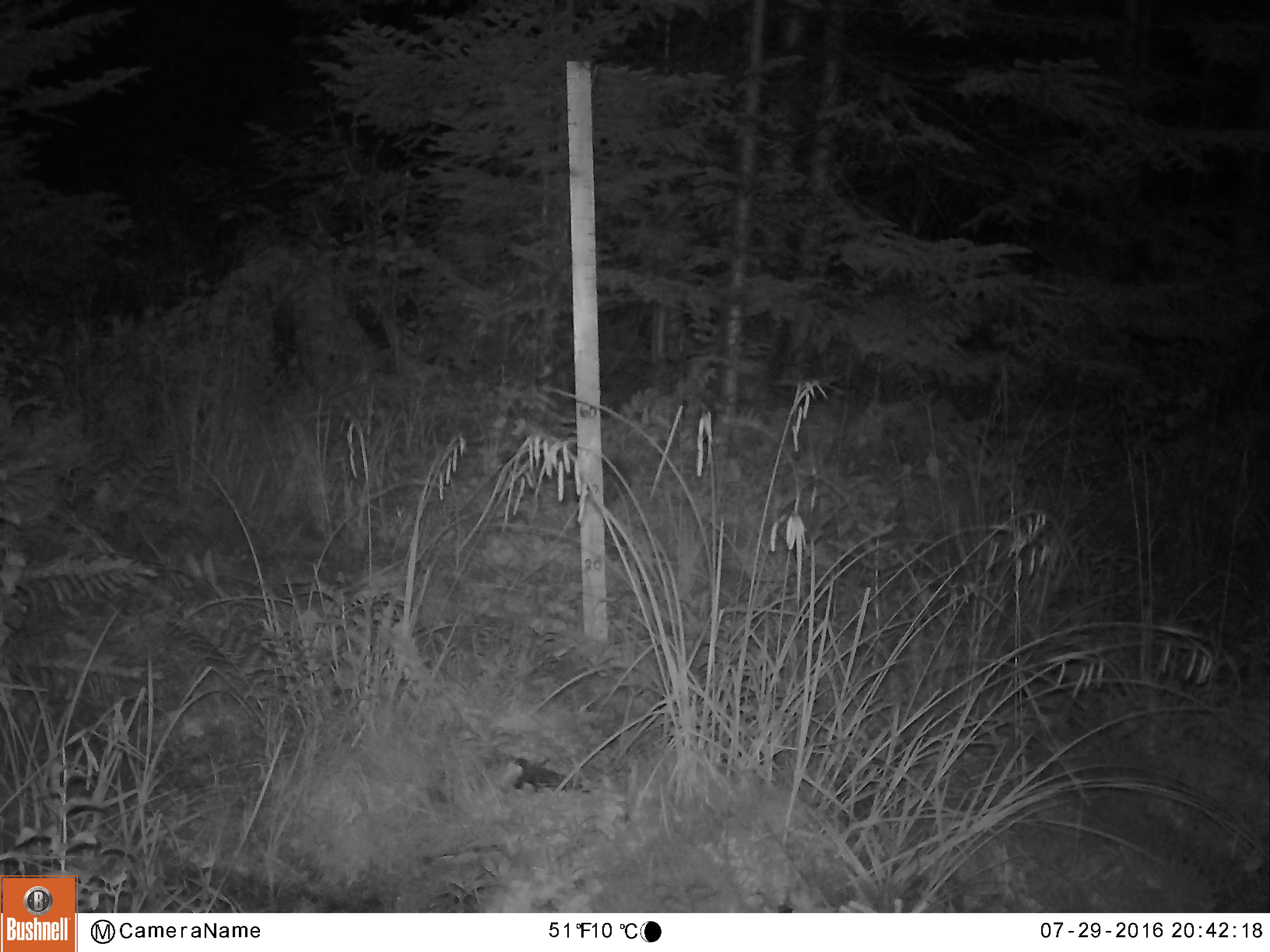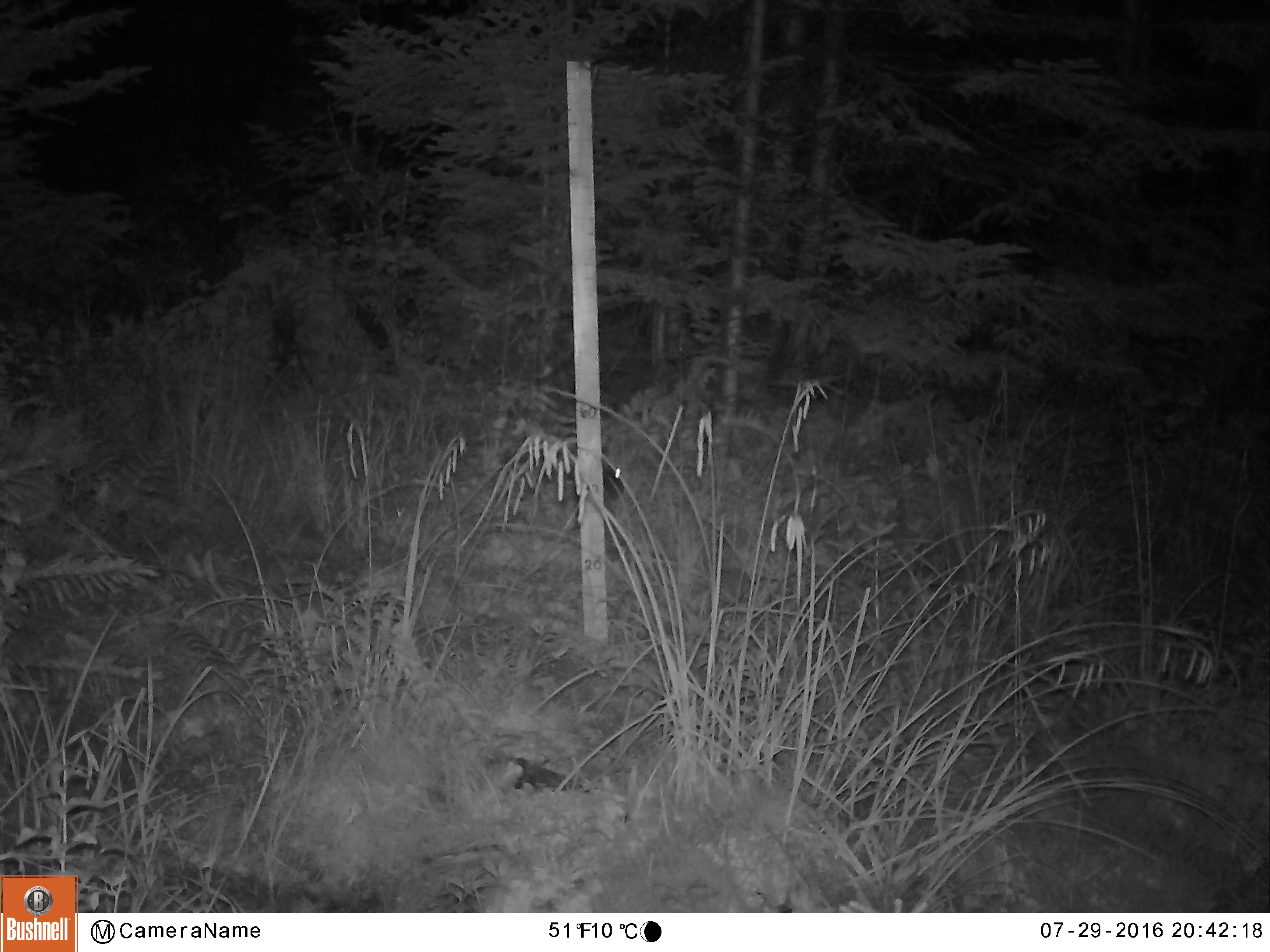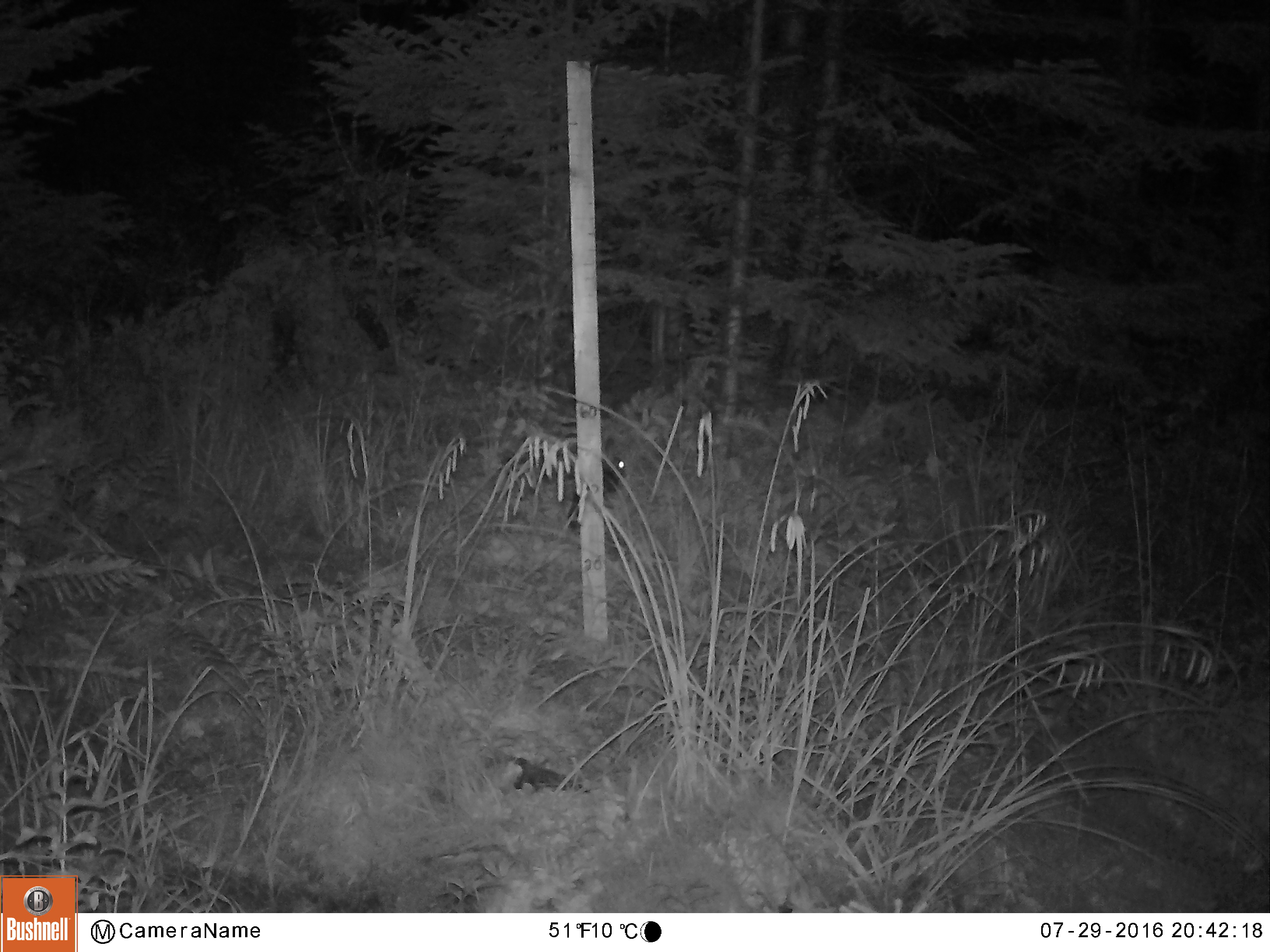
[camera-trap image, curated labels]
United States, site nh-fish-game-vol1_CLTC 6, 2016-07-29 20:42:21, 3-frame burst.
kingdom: Animalia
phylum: Chordata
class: Mammalia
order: Lagomorpha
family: Leporidae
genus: Lepus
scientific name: Lepus americanus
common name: snowshoe hare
Snowshoe hare (Lepus americanus).